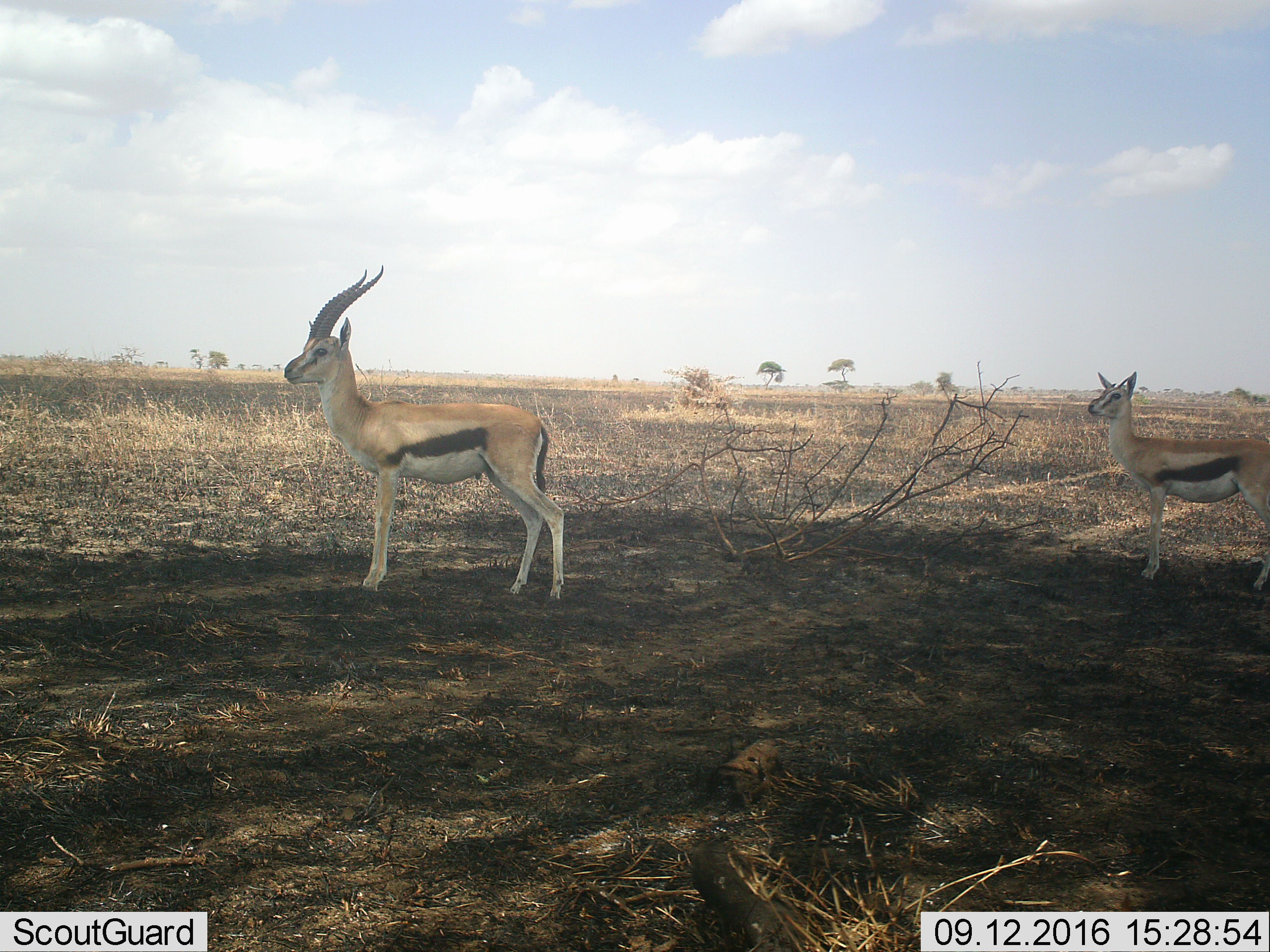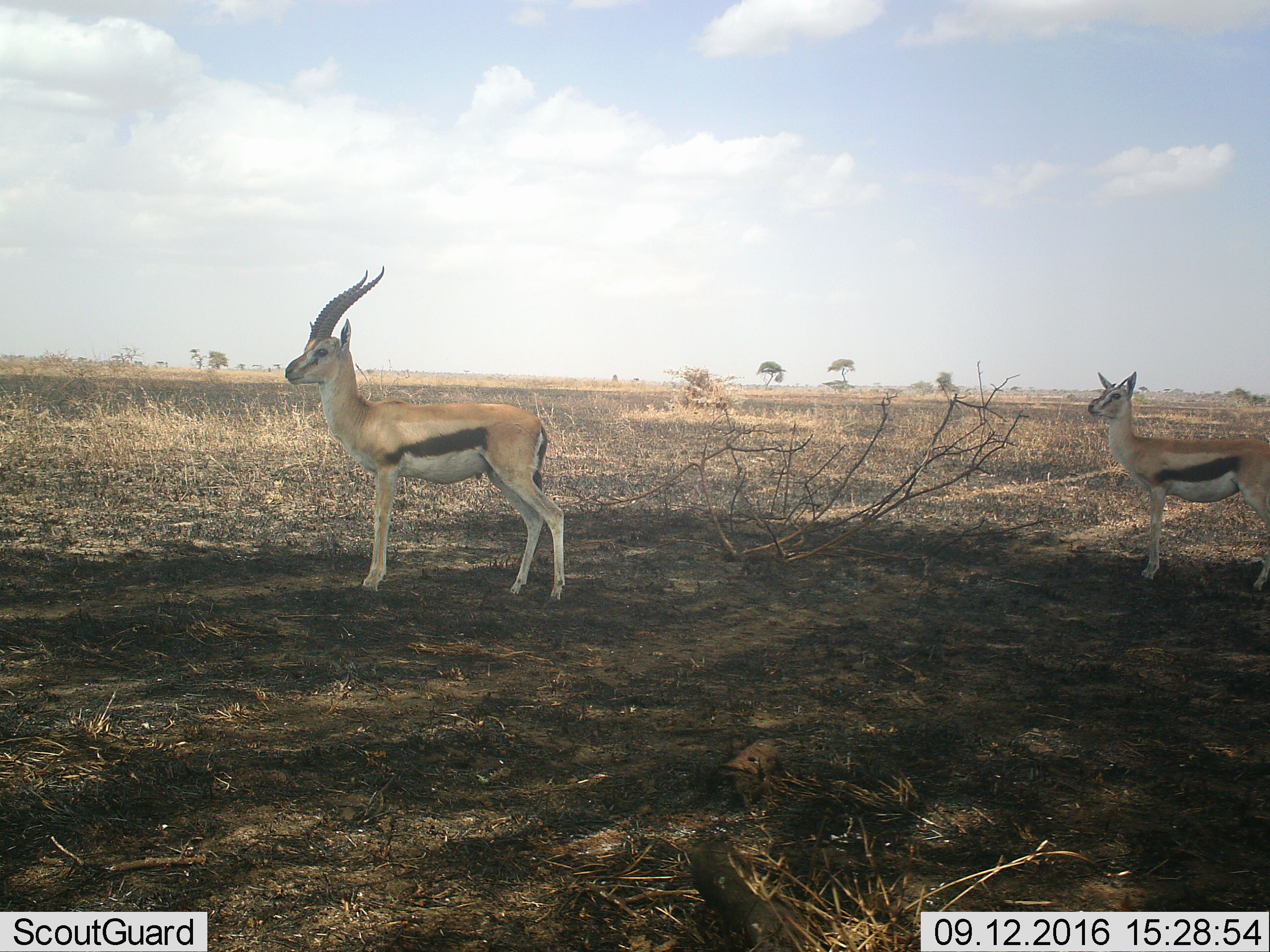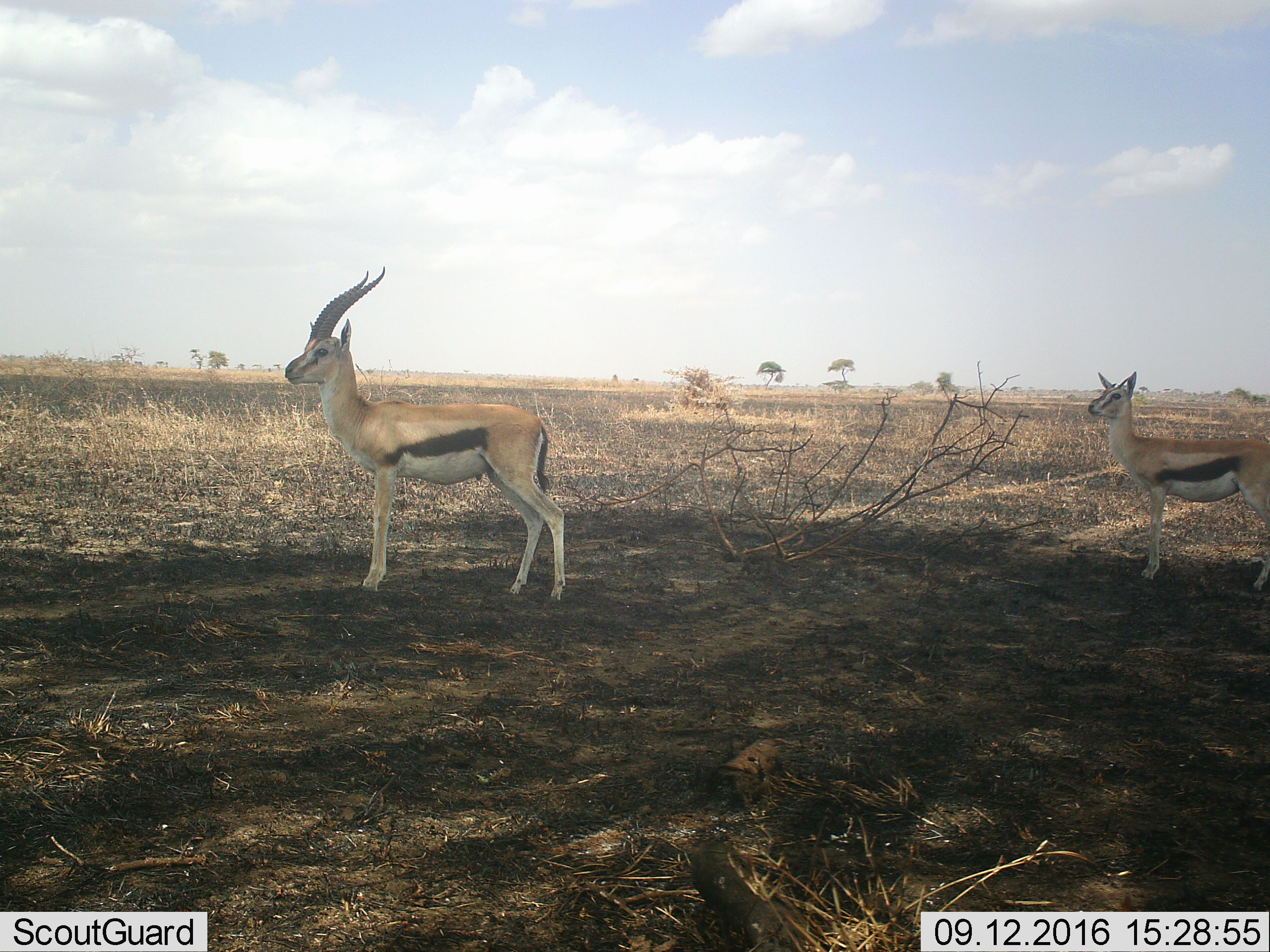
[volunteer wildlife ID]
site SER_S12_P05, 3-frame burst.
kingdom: Animalia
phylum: Chordata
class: Mammalia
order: Artiodactyla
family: Bovidae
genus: Eudorcas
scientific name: Eudorcas thomsonii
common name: thomson's gazelle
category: gazellethomsons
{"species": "gazellethomsons (thomson's gazelle) (Eudorcas thomsonii)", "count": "2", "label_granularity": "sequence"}